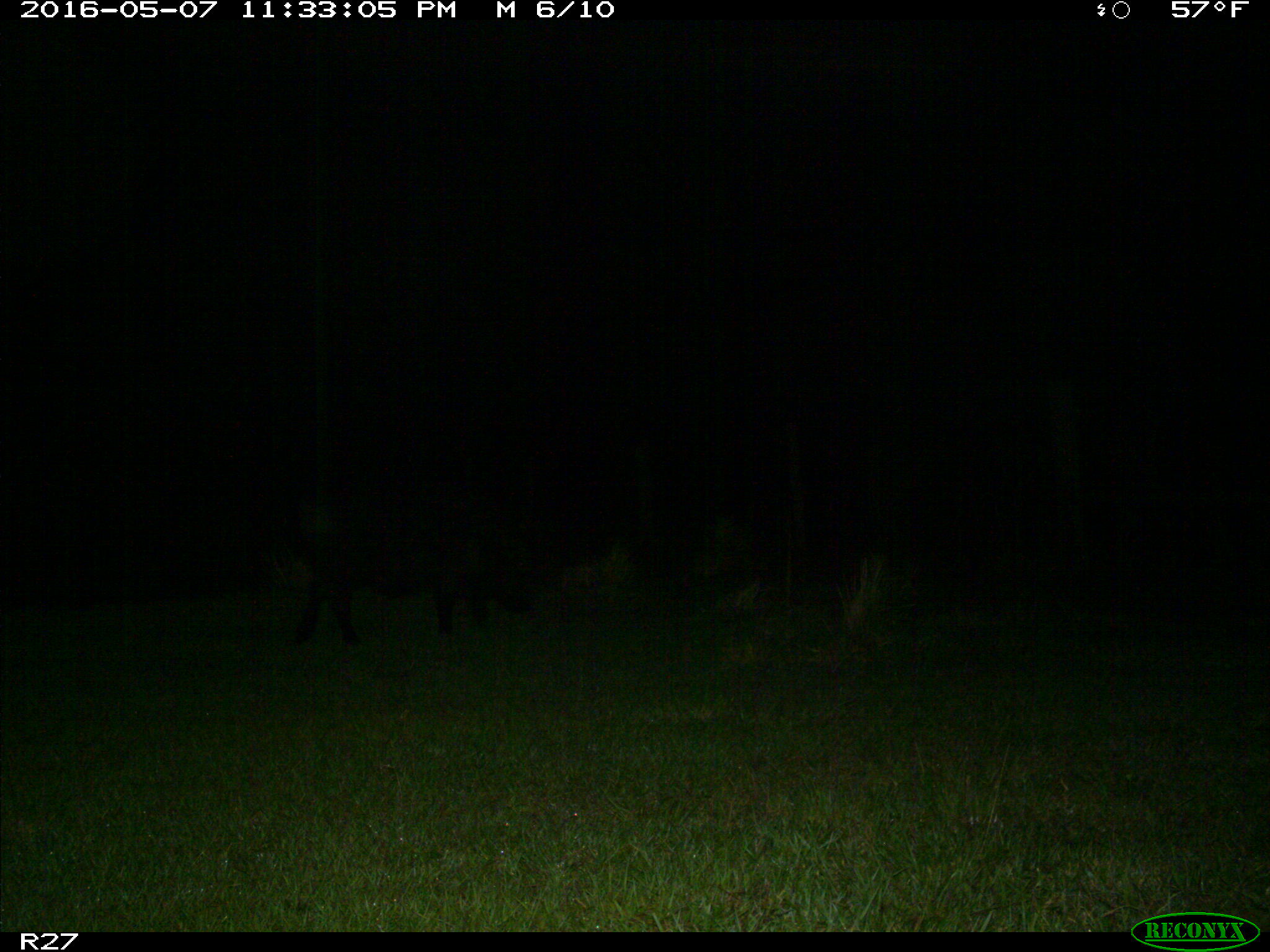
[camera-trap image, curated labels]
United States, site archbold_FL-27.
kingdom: Animalia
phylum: Chordata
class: Mammalia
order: Artiodactyla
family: Suidae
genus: Sus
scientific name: Sus scrofa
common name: wild boar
Sus scrofa (wild boar).